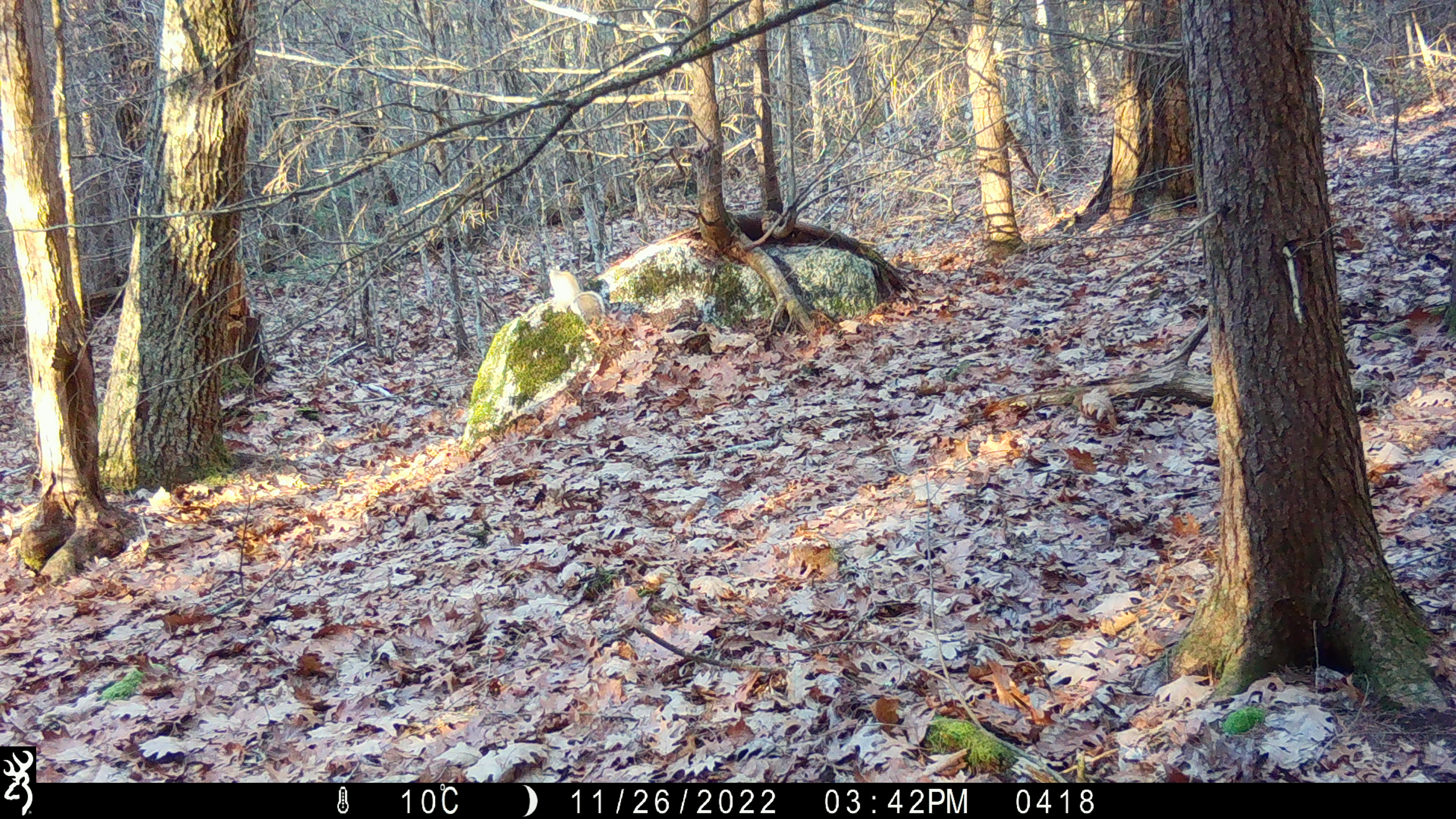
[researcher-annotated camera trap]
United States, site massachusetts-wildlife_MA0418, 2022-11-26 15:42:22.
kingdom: Animalia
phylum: Chordata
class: Mammalia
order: Rodentia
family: Sciuridae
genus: Sciurus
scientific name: Sciurus carolinensis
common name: gray squirrel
Gray squirrel (Sciurus carolinensis).